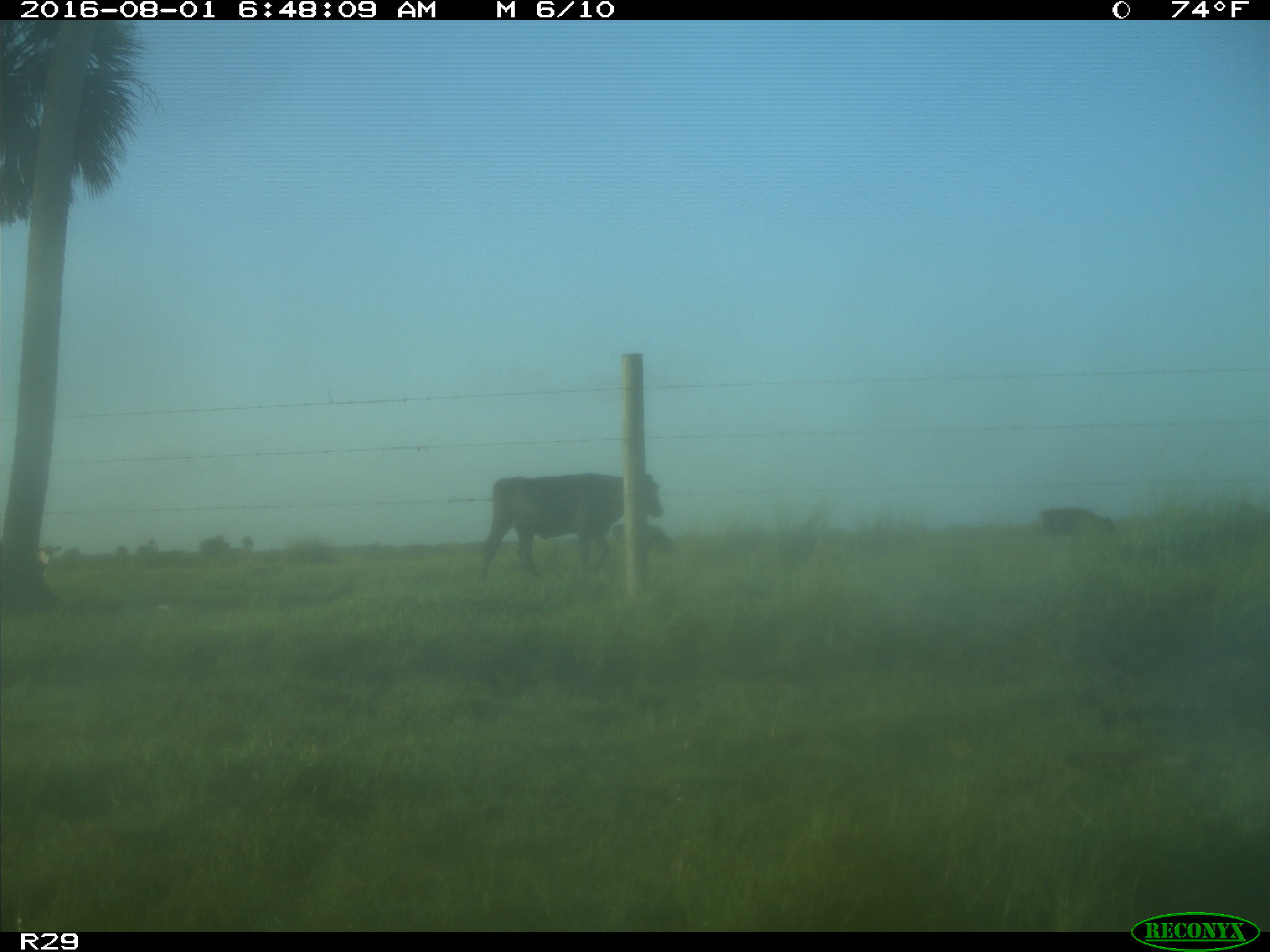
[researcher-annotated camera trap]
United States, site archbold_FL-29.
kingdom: Animalia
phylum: Chordata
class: Mammalia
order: Artiodactyla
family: Bovidae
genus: Bos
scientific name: Bos taurus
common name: domestic cow